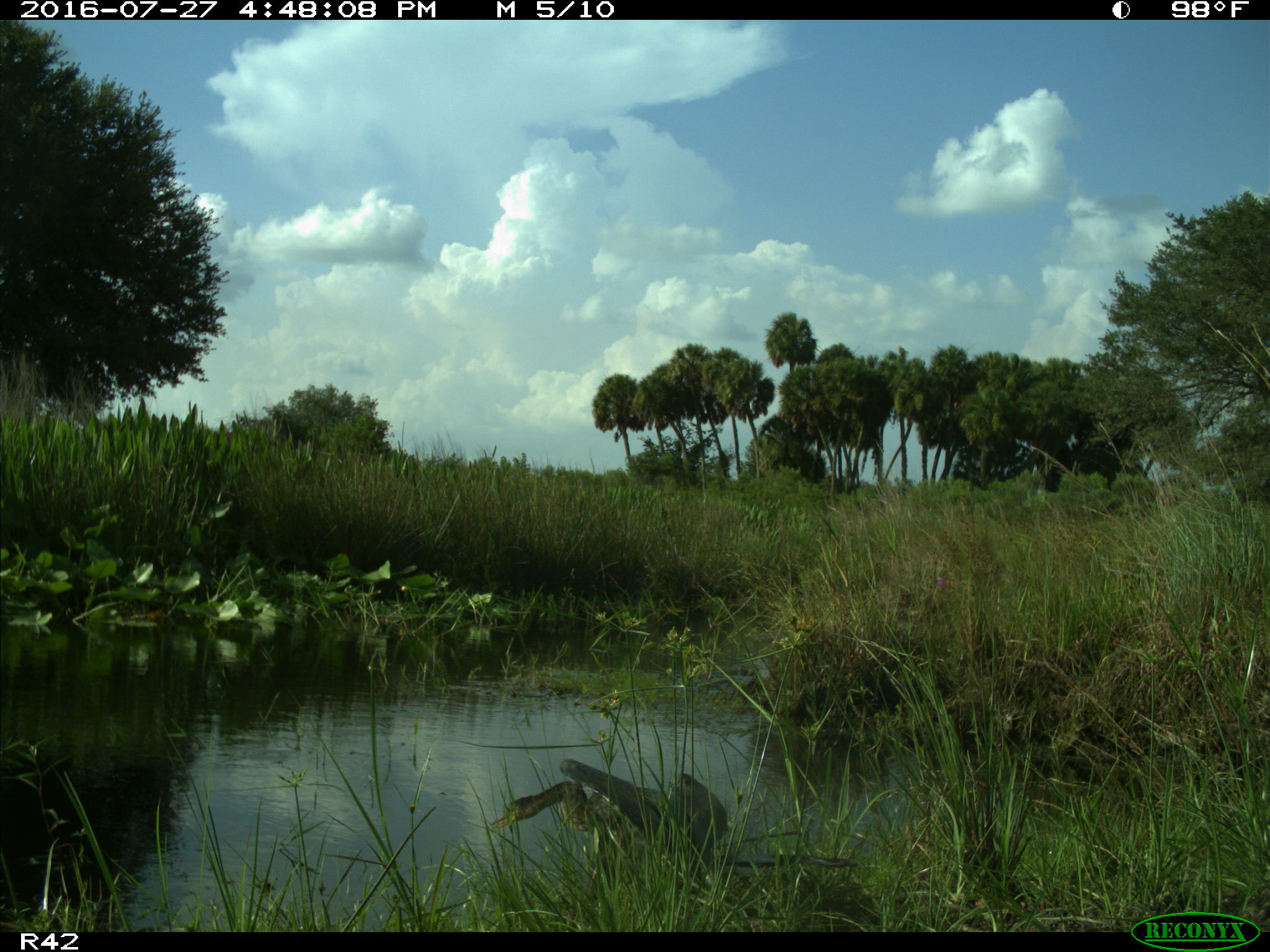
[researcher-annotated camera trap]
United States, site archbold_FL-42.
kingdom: Animalia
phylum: Chordata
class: Aves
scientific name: Aves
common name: birds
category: unidentified bird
Unidentified bird (birds) (Aves).